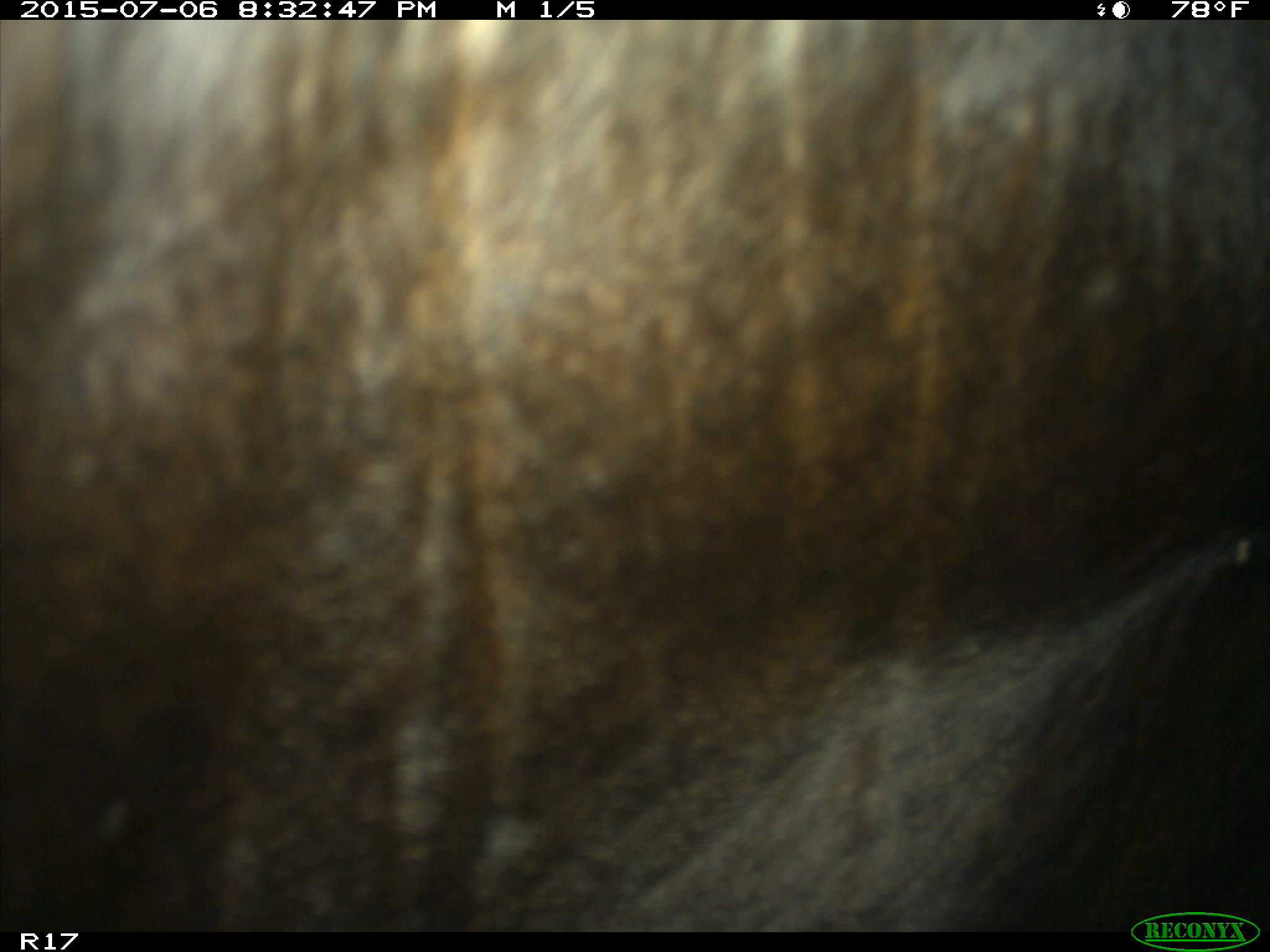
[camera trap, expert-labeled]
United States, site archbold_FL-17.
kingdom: Animalia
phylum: Chordata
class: Mammalia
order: Artiodactyla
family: Bovidae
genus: Bos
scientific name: Bos taurus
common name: domestic cow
Bos taurus (domestic cow).